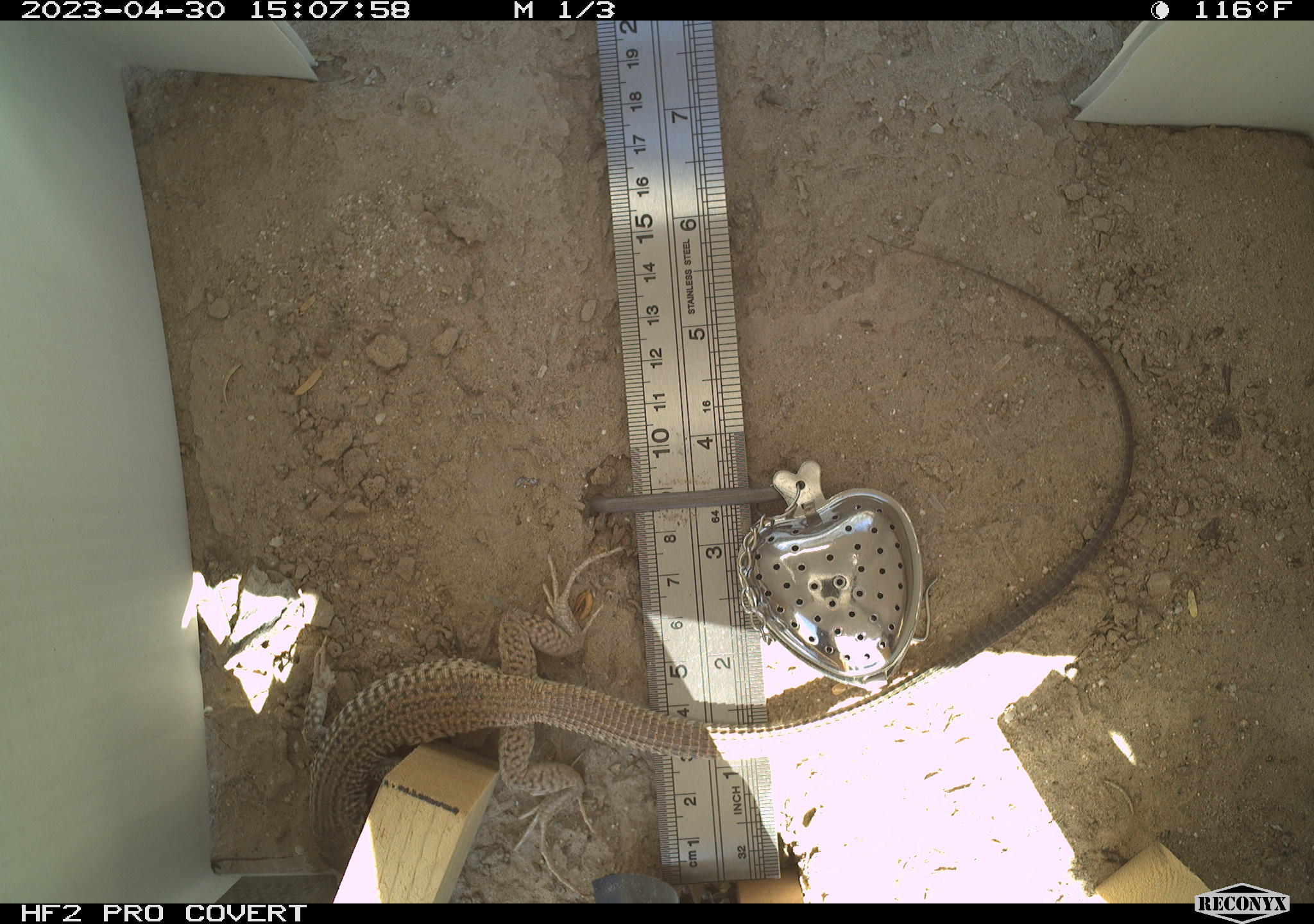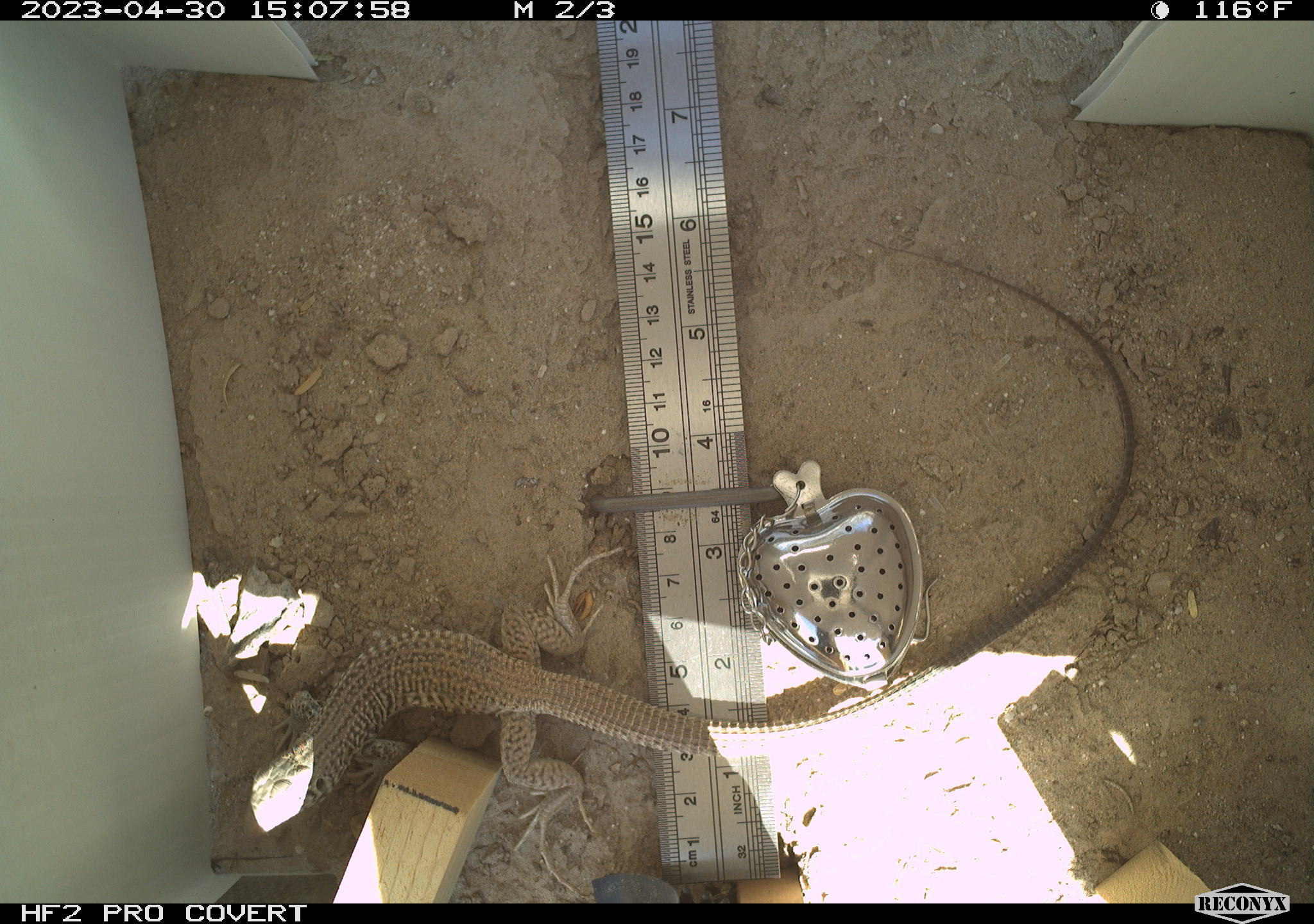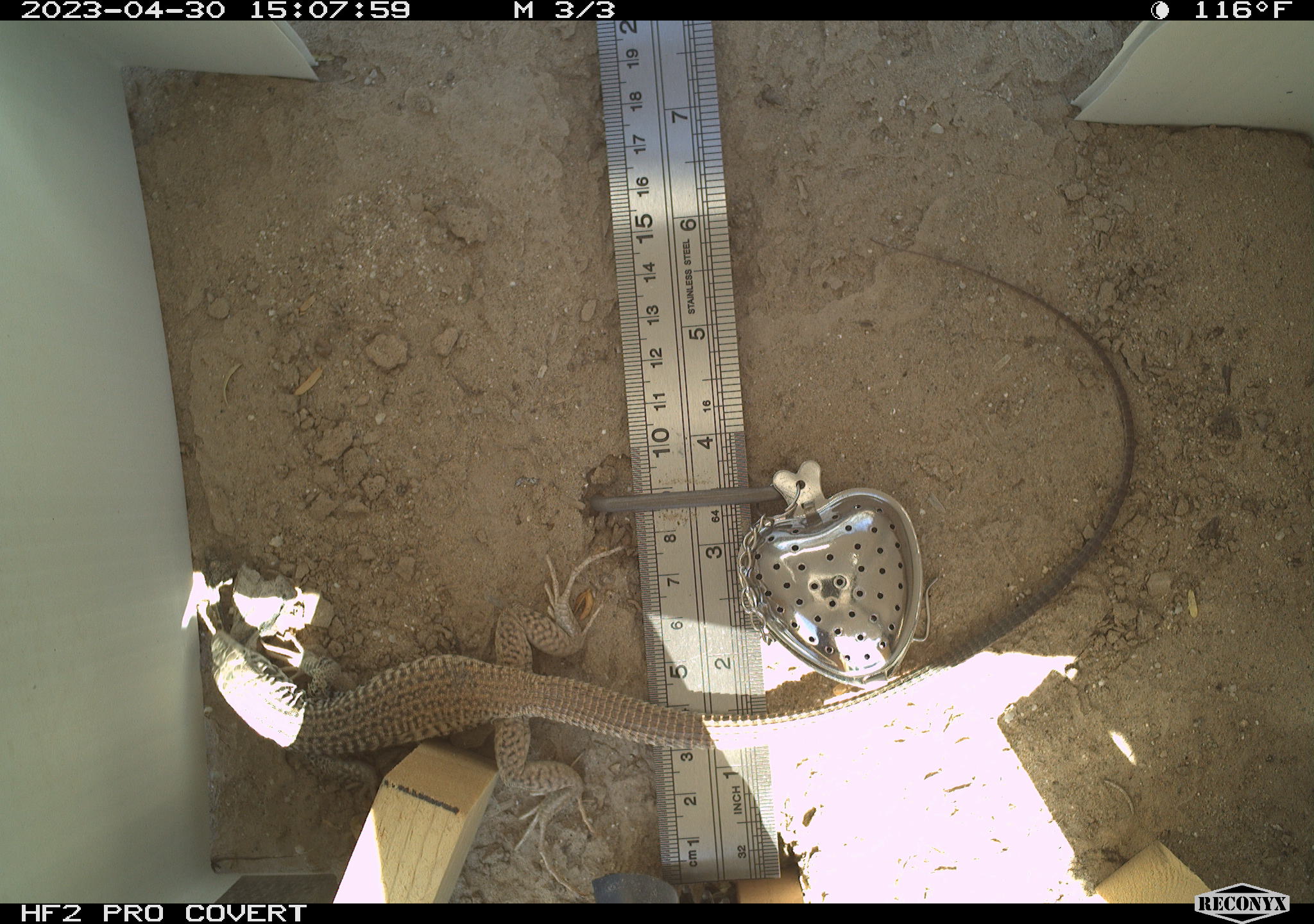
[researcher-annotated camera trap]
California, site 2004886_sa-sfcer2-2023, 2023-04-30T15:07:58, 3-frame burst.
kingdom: Animalia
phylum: Chordata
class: Reptilia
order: Squamata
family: Teiidae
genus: Aspidoscelis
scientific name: Aspidoscelis tigris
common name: western whiptail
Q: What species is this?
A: Western whiptail (Aspidoscelis tigris).